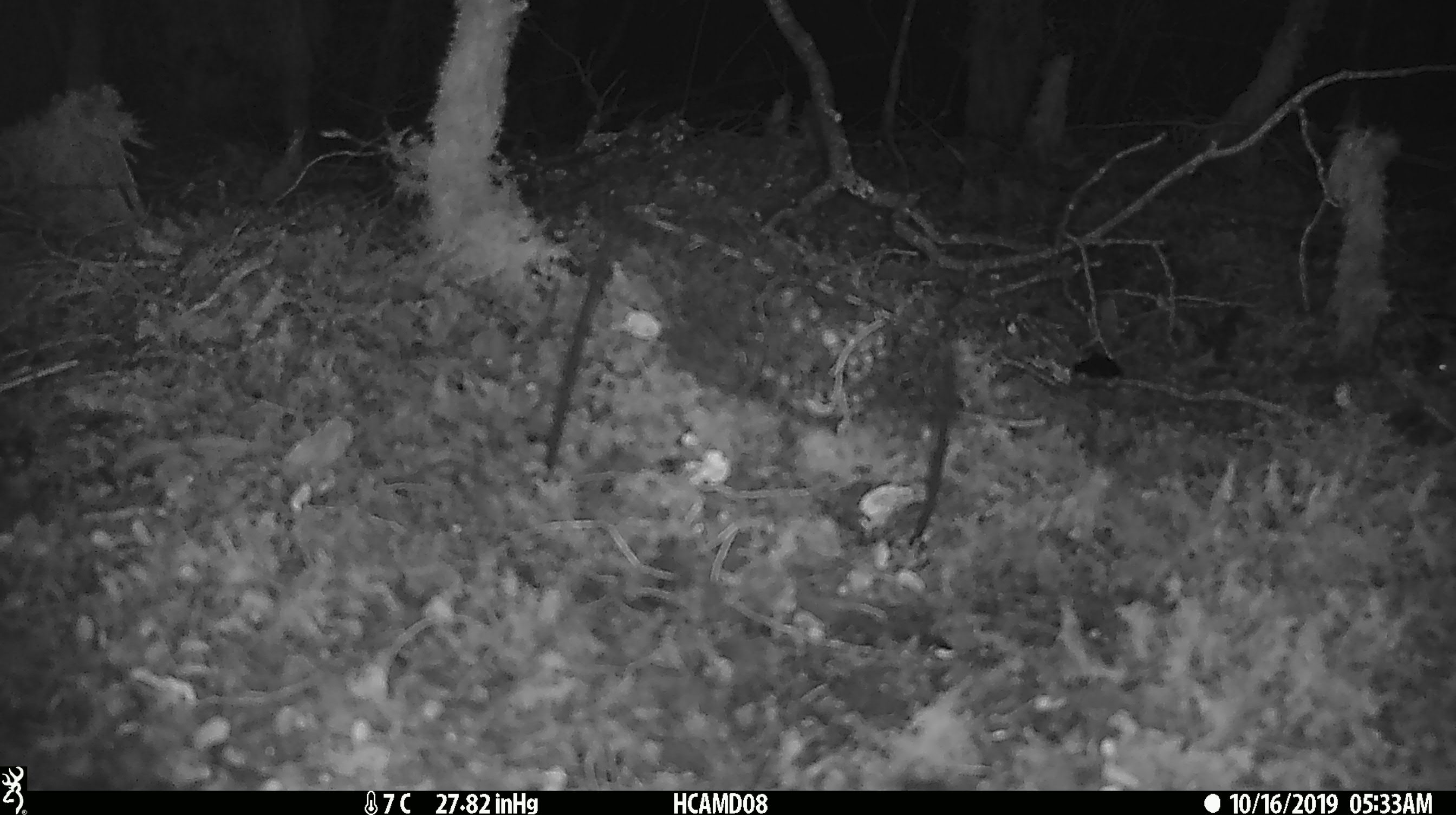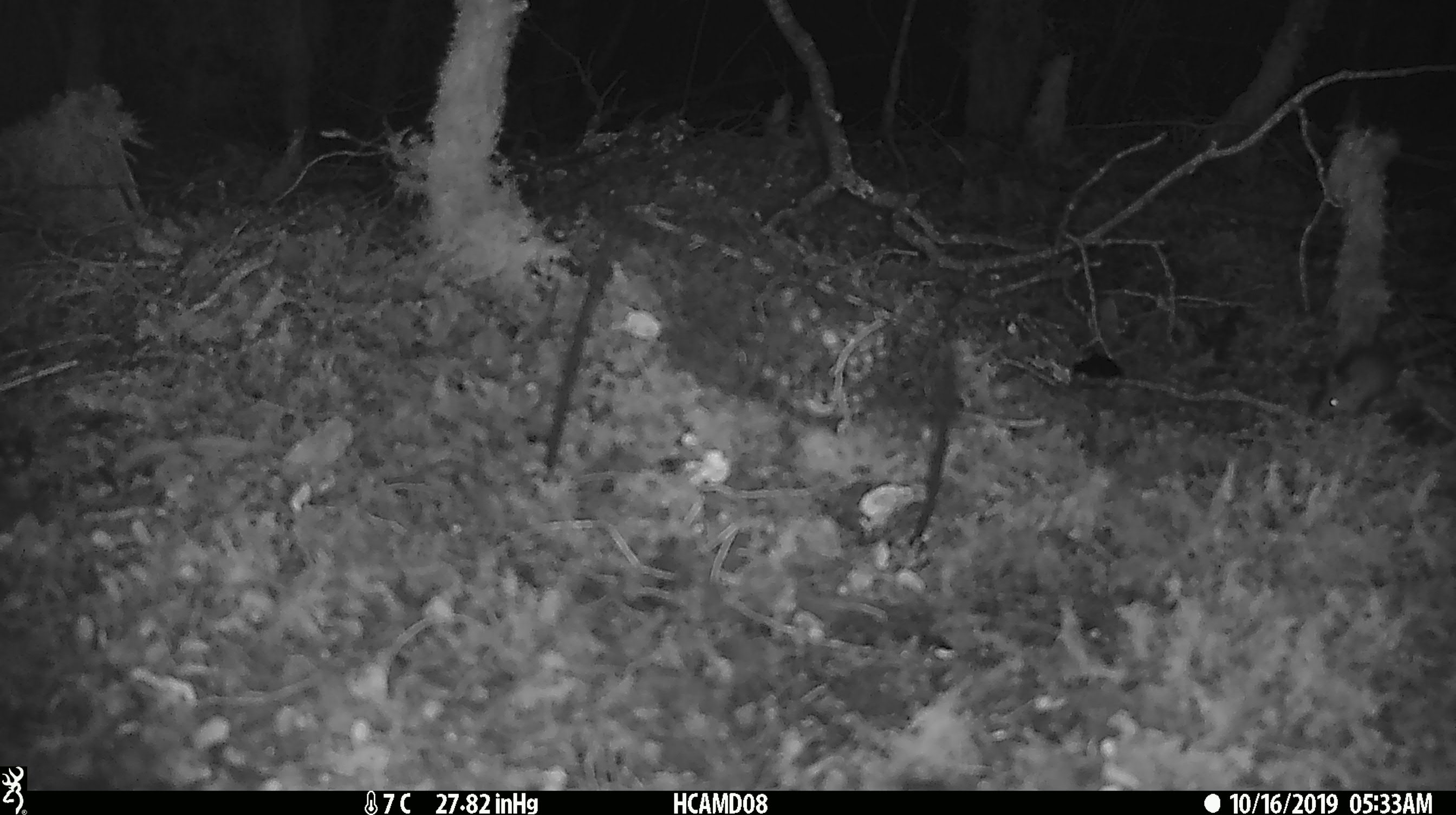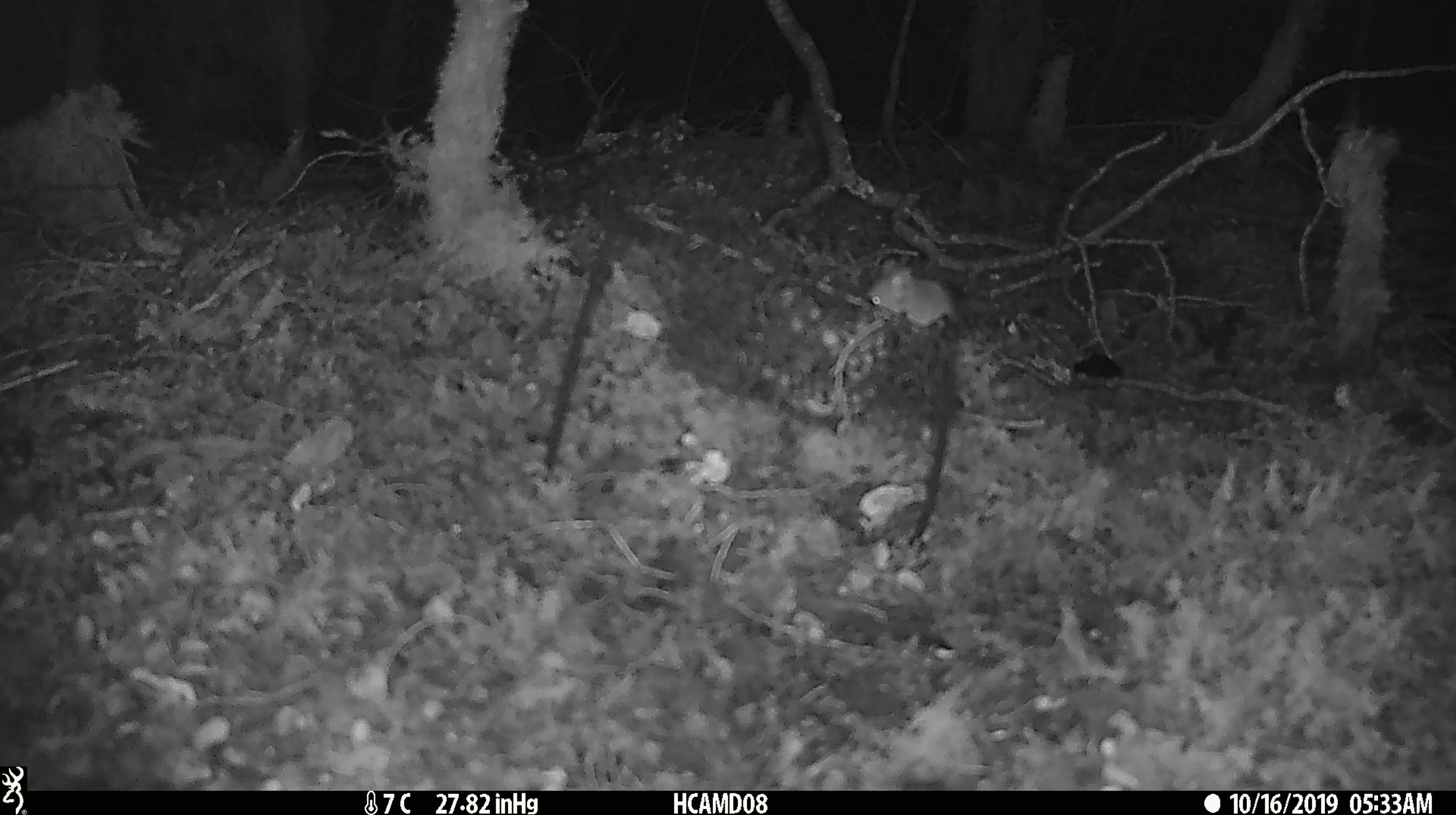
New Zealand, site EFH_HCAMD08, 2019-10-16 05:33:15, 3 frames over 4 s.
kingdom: Animalia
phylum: Chordata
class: Mammalia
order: Rodentia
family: Muridae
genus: Mus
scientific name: Mus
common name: mouse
Mouse (Mus).